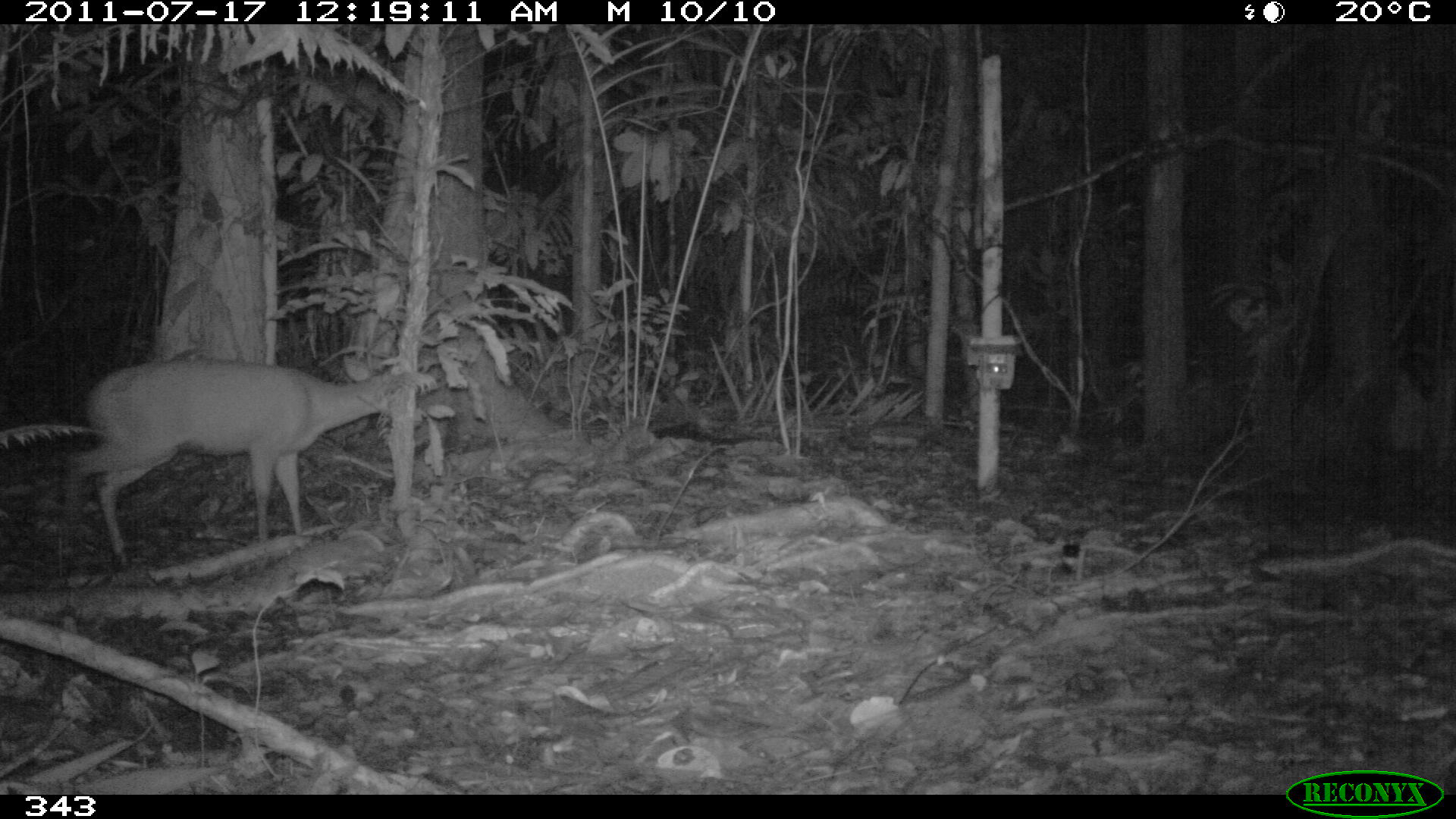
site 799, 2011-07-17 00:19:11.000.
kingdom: Animalia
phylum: Chordata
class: Mammalia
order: Artiodactyla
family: Cervidae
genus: Mazama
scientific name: Mazama americana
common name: red brocket